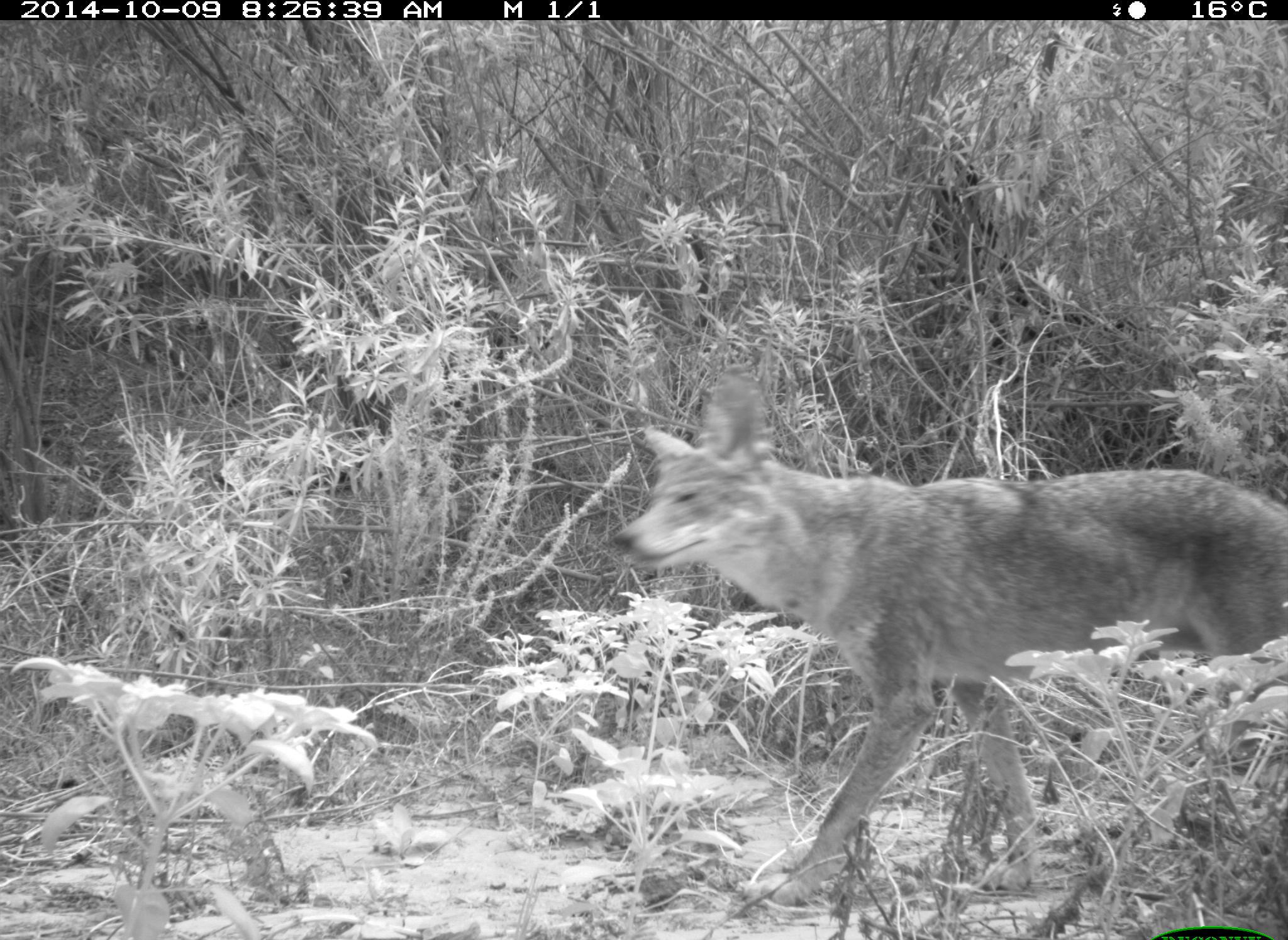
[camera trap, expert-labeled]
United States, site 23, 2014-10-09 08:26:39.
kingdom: Animalia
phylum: Chordata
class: Mammalia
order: Carnivora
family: Canidae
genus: Canis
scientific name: Canis latrans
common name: coyote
Coyote (Canis latrans).